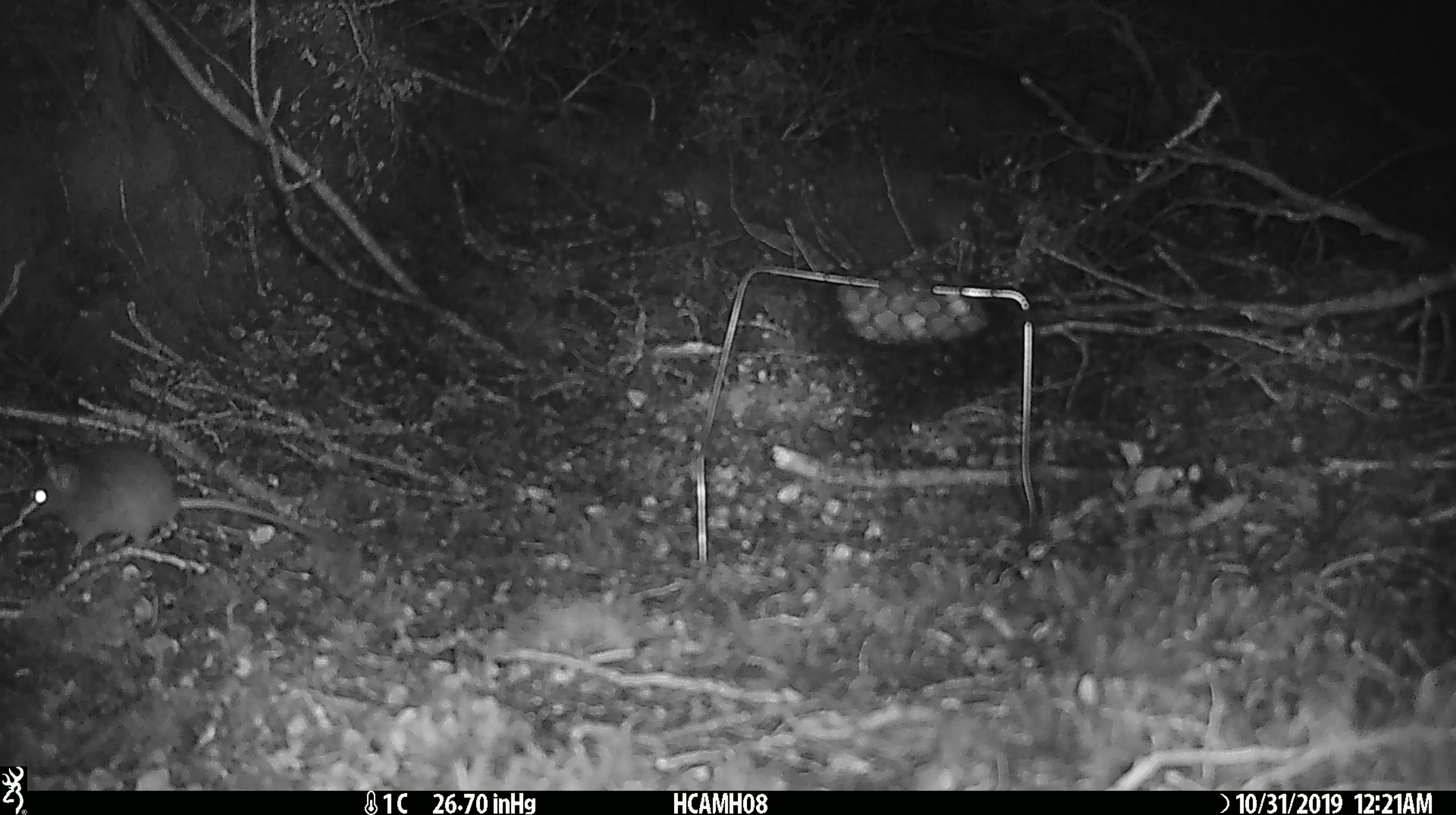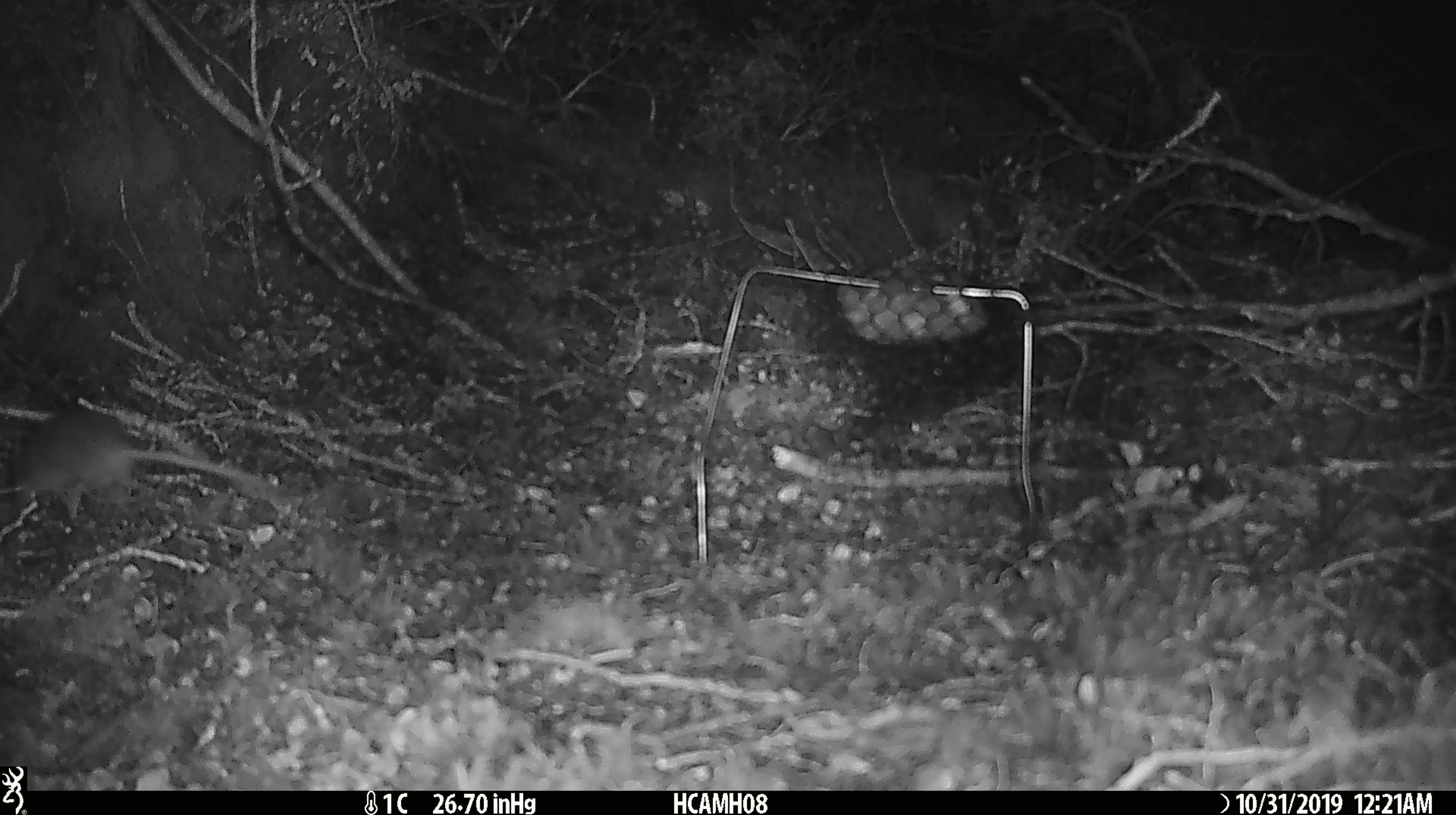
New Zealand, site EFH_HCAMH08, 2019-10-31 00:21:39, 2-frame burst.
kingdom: Animalia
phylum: Chordata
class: Mammalia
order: Rodentia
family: Muridae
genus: Mus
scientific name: Mus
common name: mouse